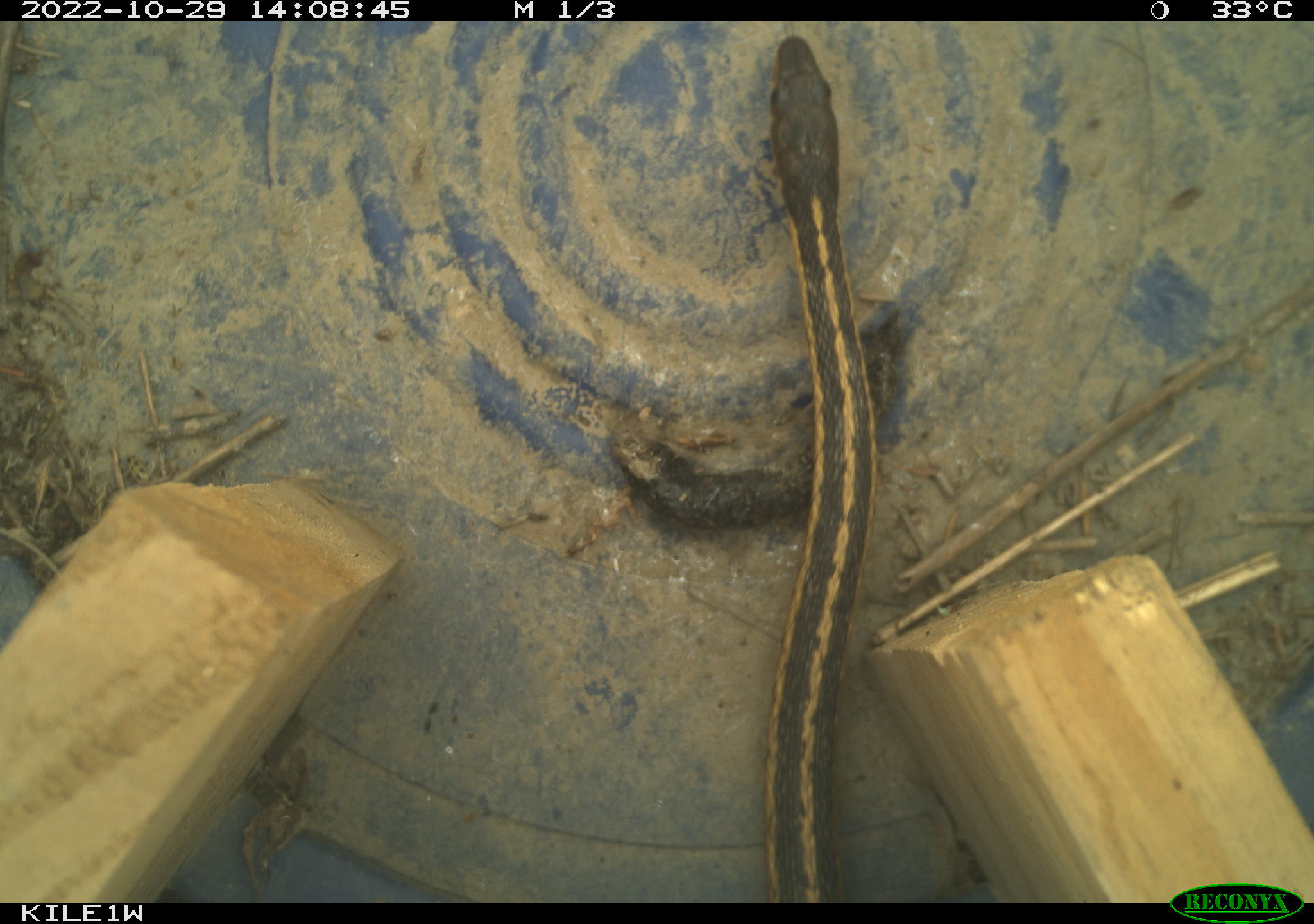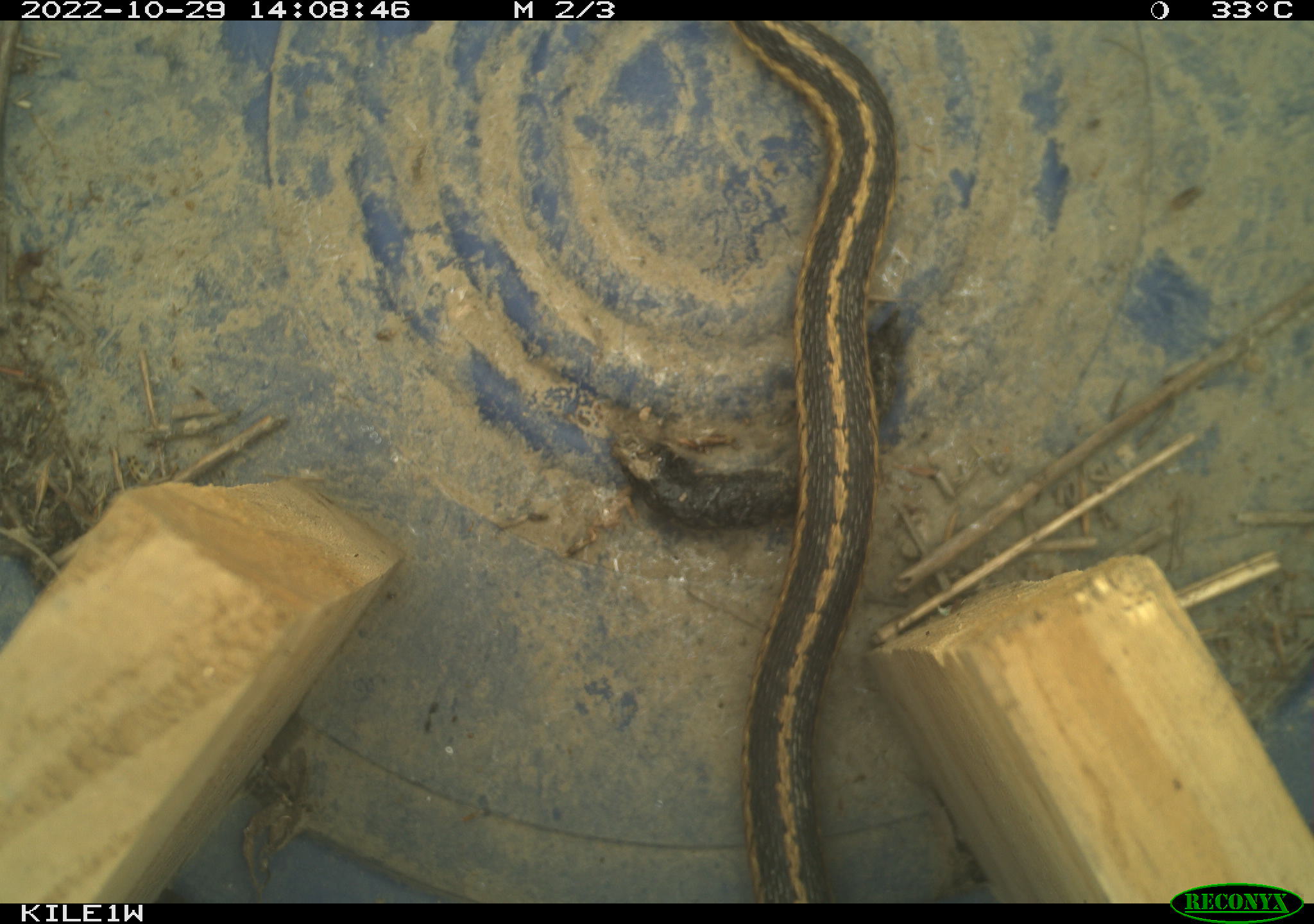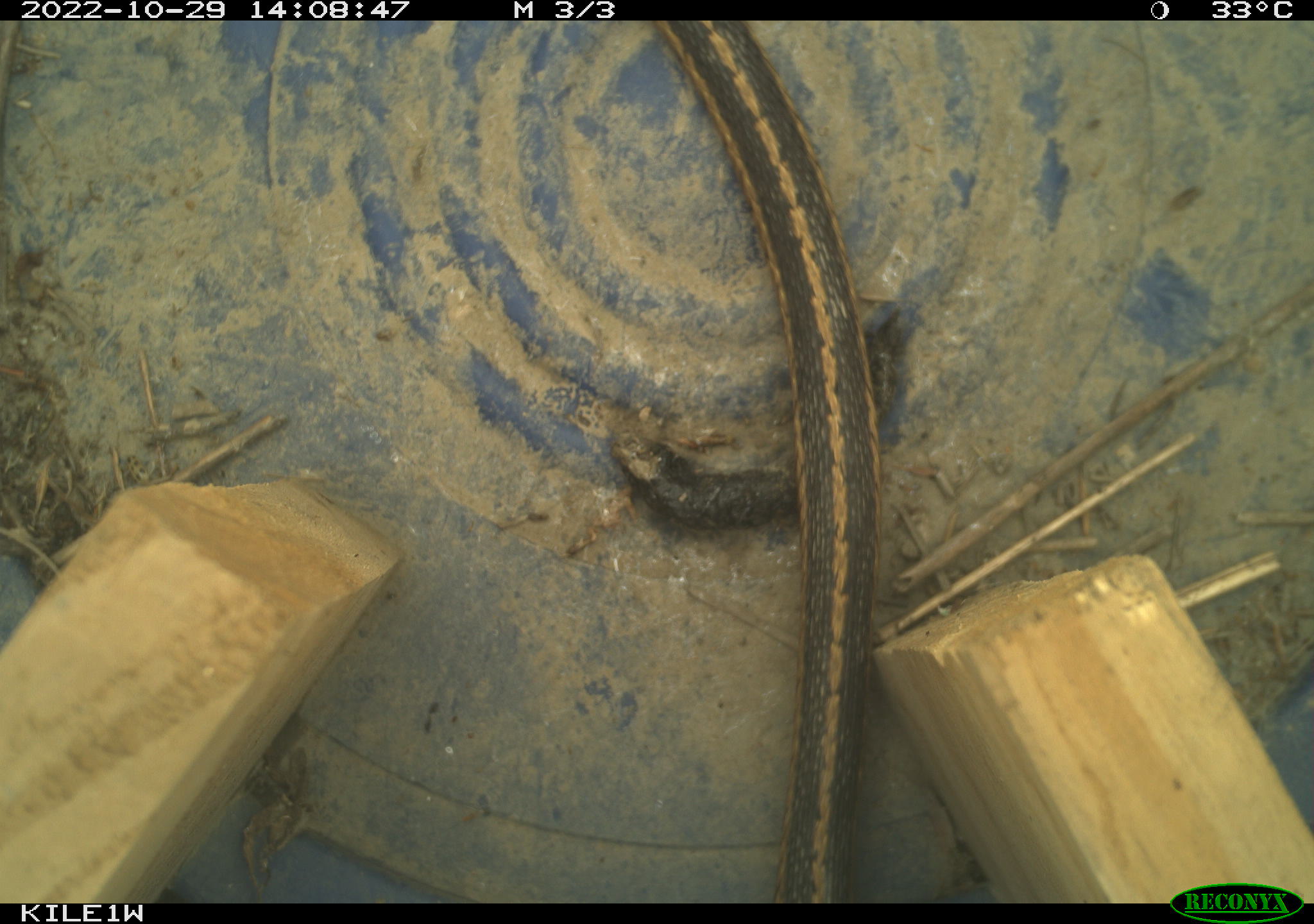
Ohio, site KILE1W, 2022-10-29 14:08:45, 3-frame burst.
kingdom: Animalia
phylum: Chordata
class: Reptilia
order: Squamata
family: Colubridae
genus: Thamnophis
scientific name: Thamnophis sirtalis sirtalis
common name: eastern gartersnake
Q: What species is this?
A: Eastern gartersnake (Thamnophis sirtalis sirtalis).